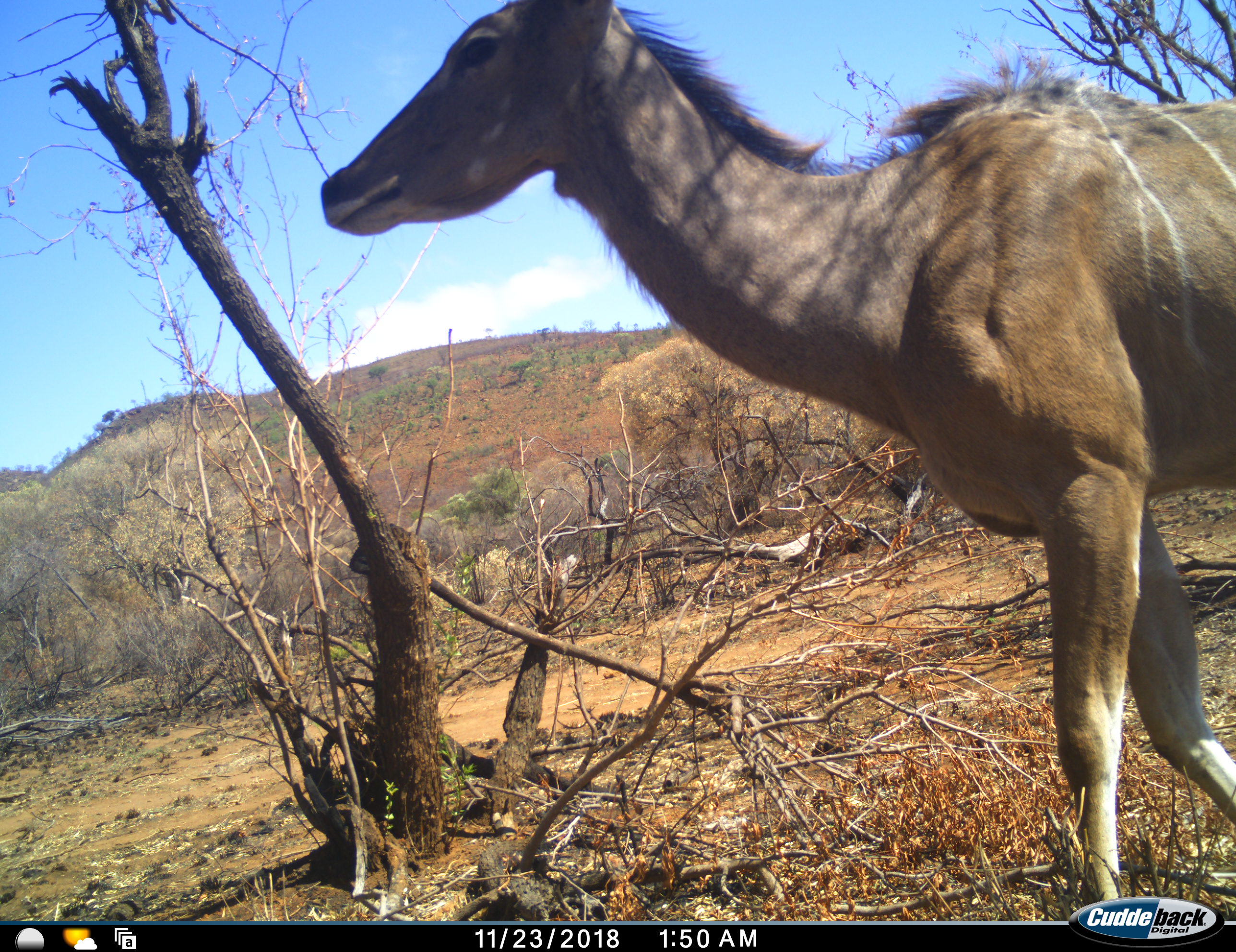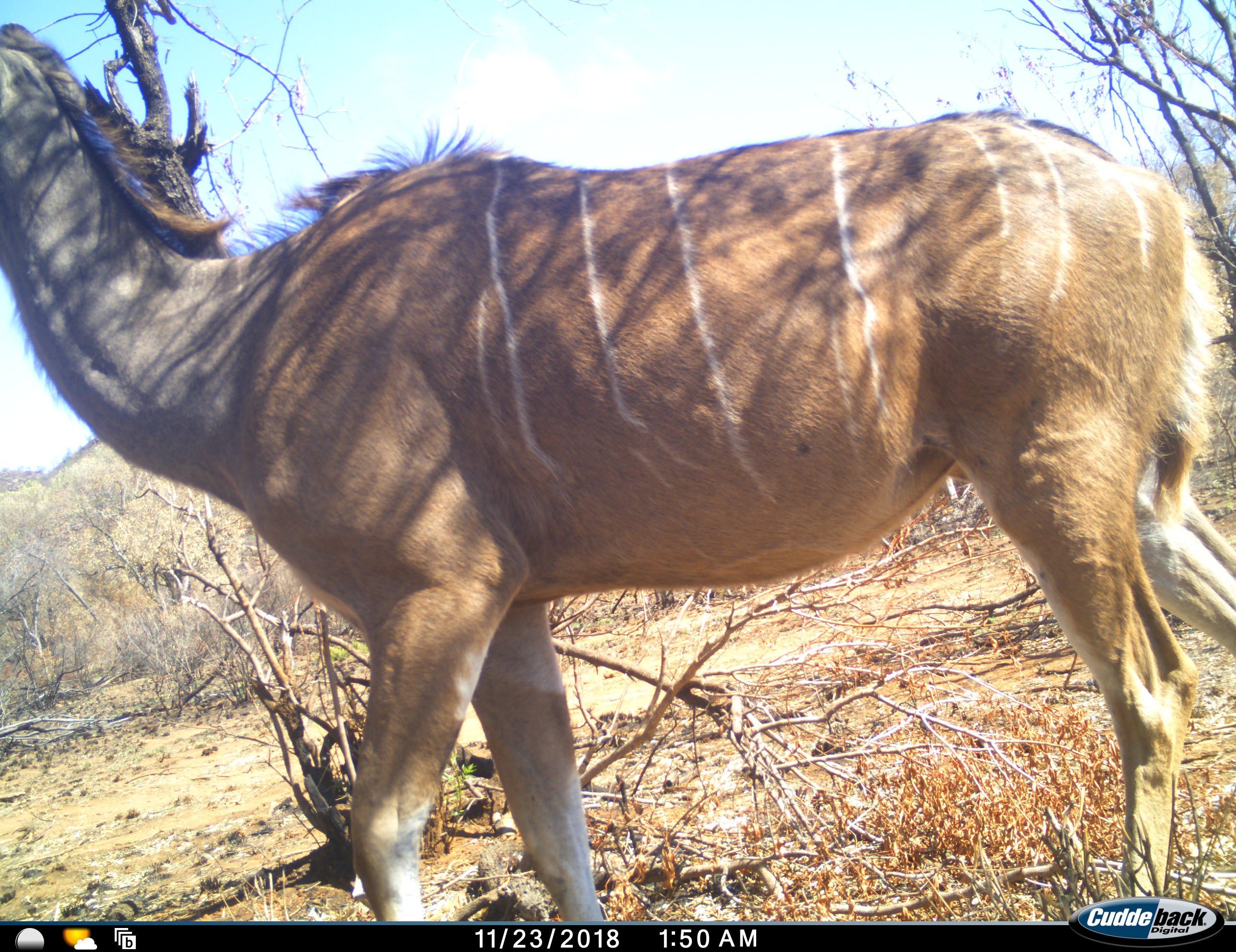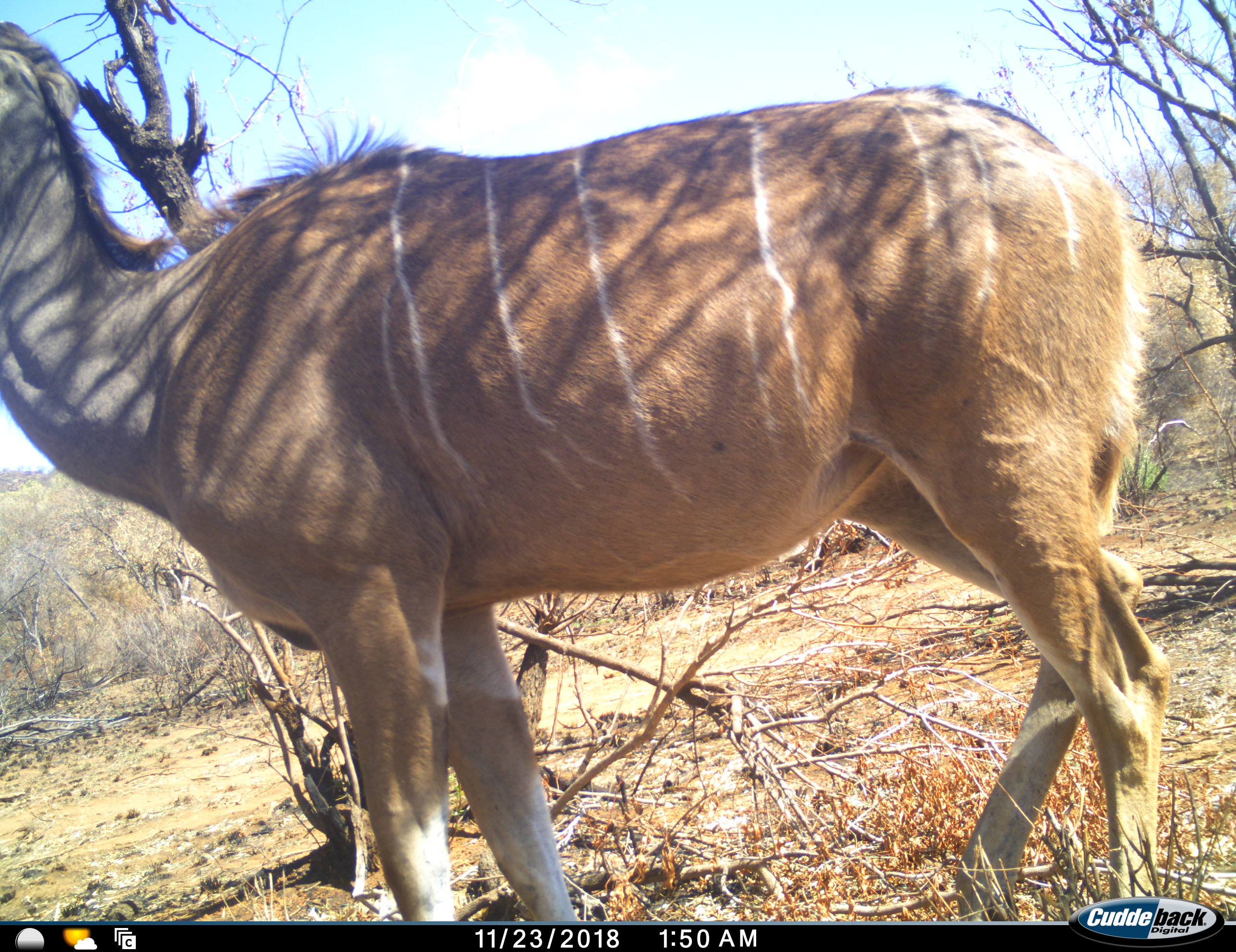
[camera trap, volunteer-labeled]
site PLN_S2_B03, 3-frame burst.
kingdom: Animalia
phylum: Chordata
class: Mammalia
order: Artiodactyla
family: Bovidae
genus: Tragelaphus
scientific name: Tragelaphus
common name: kudu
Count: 1.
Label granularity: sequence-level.